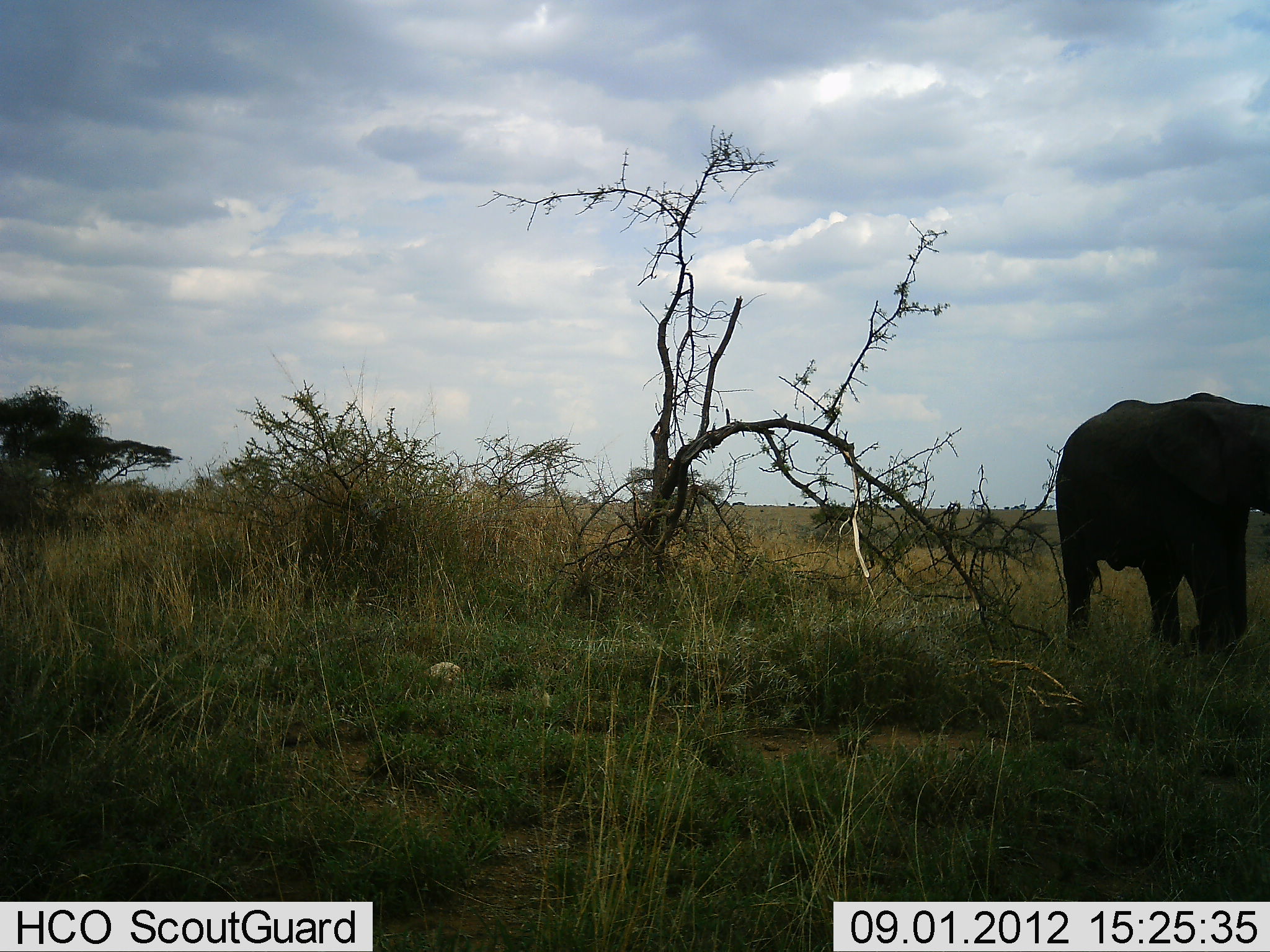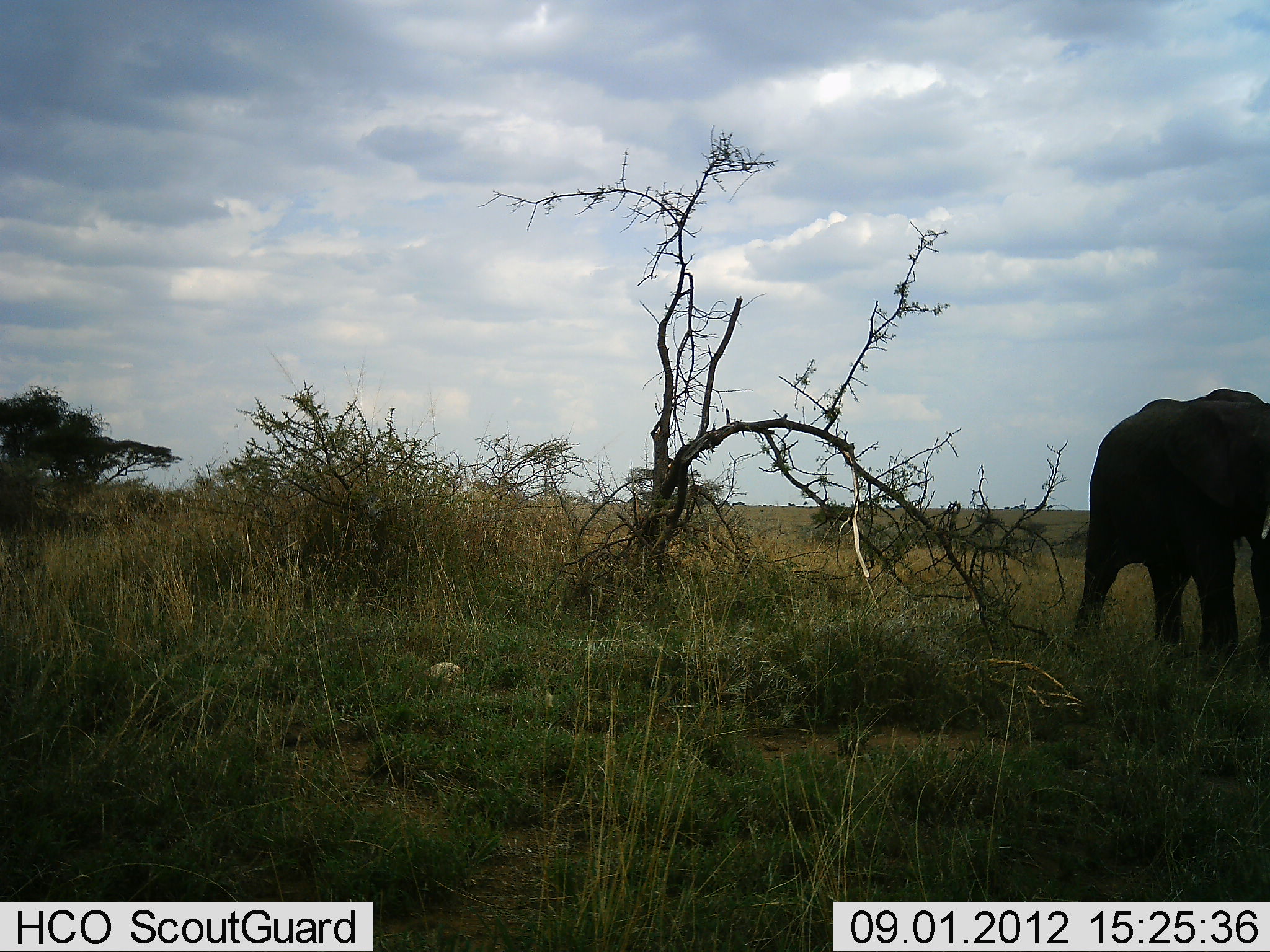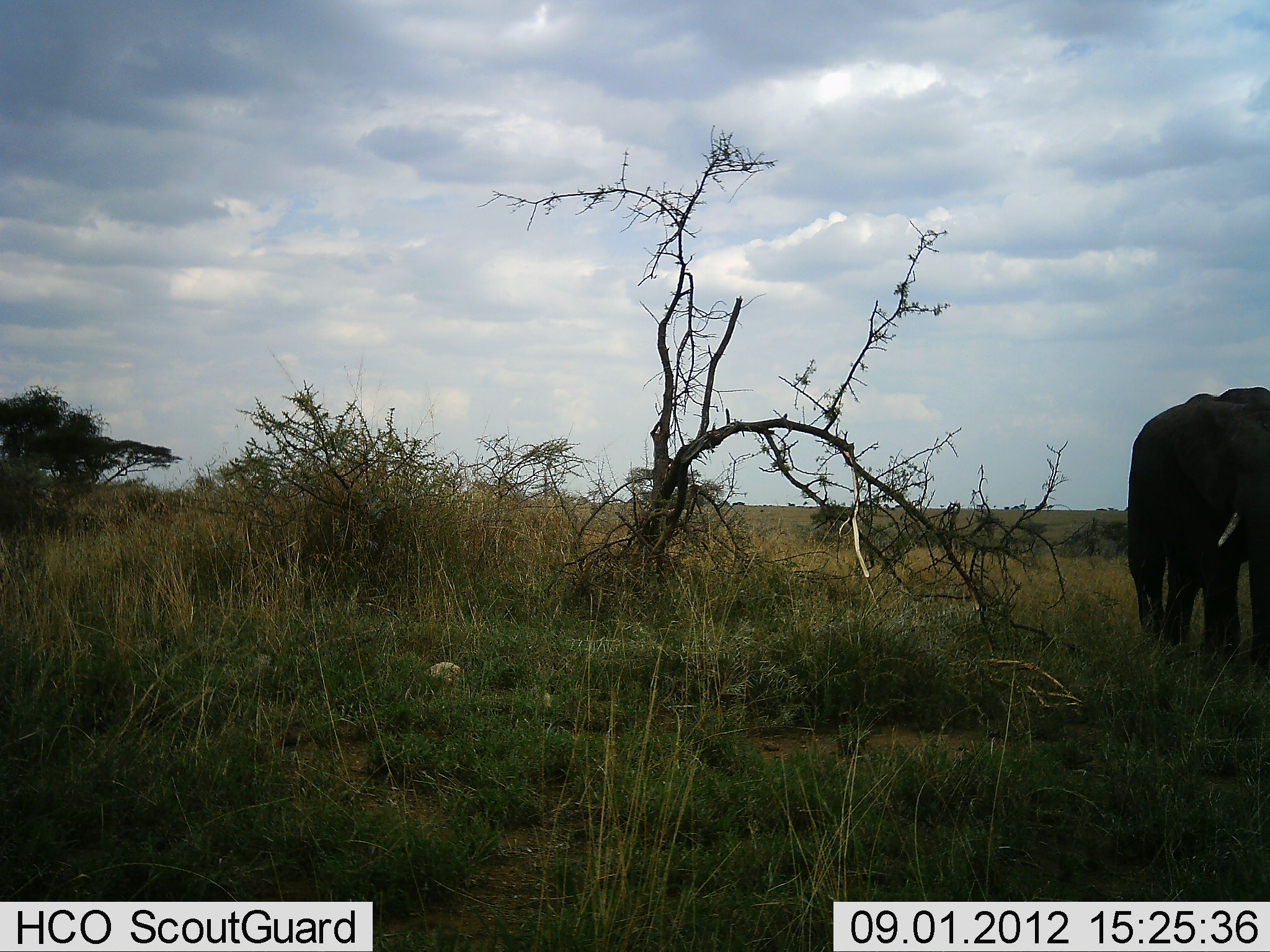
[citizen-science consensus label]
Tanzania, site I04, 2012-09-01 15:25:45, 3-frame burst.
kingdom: Animalia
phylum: Chordata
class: Mammalia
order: Proboscidea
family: Elephantidae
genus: Loxodonta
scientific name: Loxodonta africana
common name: african bush elephant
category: elephant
Elephant (african bush elephant) (Loxodonta africana), count 1. Behavior (volunteer vote fractions): standing 10%, resting 0%, moving 90%, interacting 0%. Young present (vote fraction): 0%. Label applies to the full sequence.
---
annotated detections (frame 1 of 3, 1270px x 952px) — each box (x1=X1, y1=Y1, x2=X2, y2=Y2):
animal: (x1=1054, y1=392, x2=1270, y2=658)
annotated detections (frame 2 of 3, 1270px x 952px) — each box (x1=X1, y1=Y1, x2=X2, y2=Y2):
animal: (x1=1075, y1=387, x2=1270, y2=668)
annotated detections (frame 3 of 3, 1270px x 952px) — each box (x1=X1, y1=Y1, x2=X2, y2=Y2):
animal: (x1=1128, y1=387, x2=1270, y2=681)